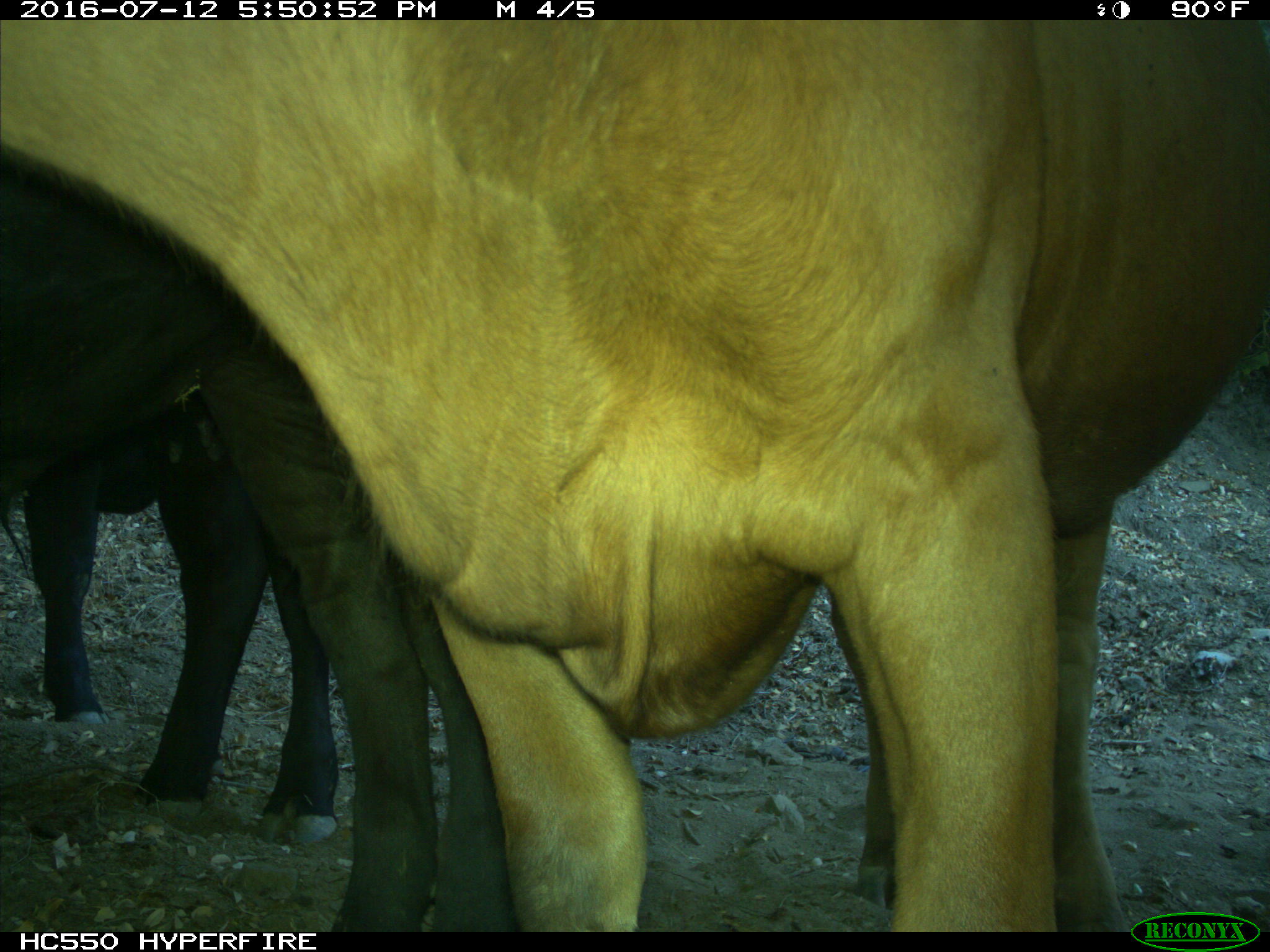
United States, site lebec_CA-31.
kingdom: Animalia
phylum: Chordata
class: Mammalia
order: Artiodactyla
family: Bovidae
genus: Bos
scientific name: Bos taurus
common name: domestic cow